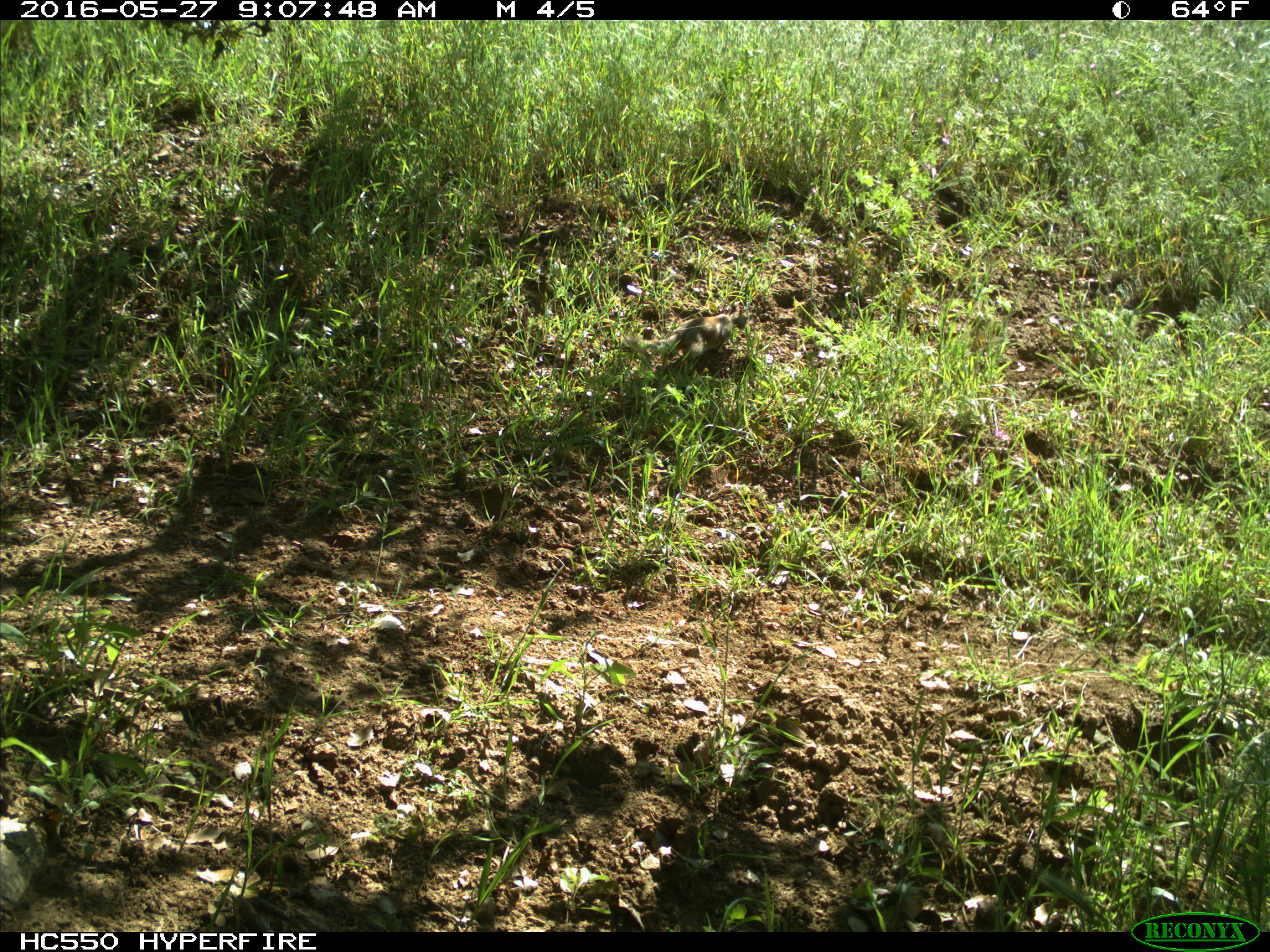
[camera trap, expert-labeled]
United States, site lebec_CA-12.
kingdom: Animalia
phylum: Chordata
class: Mammalia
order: Rodentia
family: Sciuridae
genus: Otospermophilus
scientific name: Otospermophilus beecheyi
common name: california ground squirrel